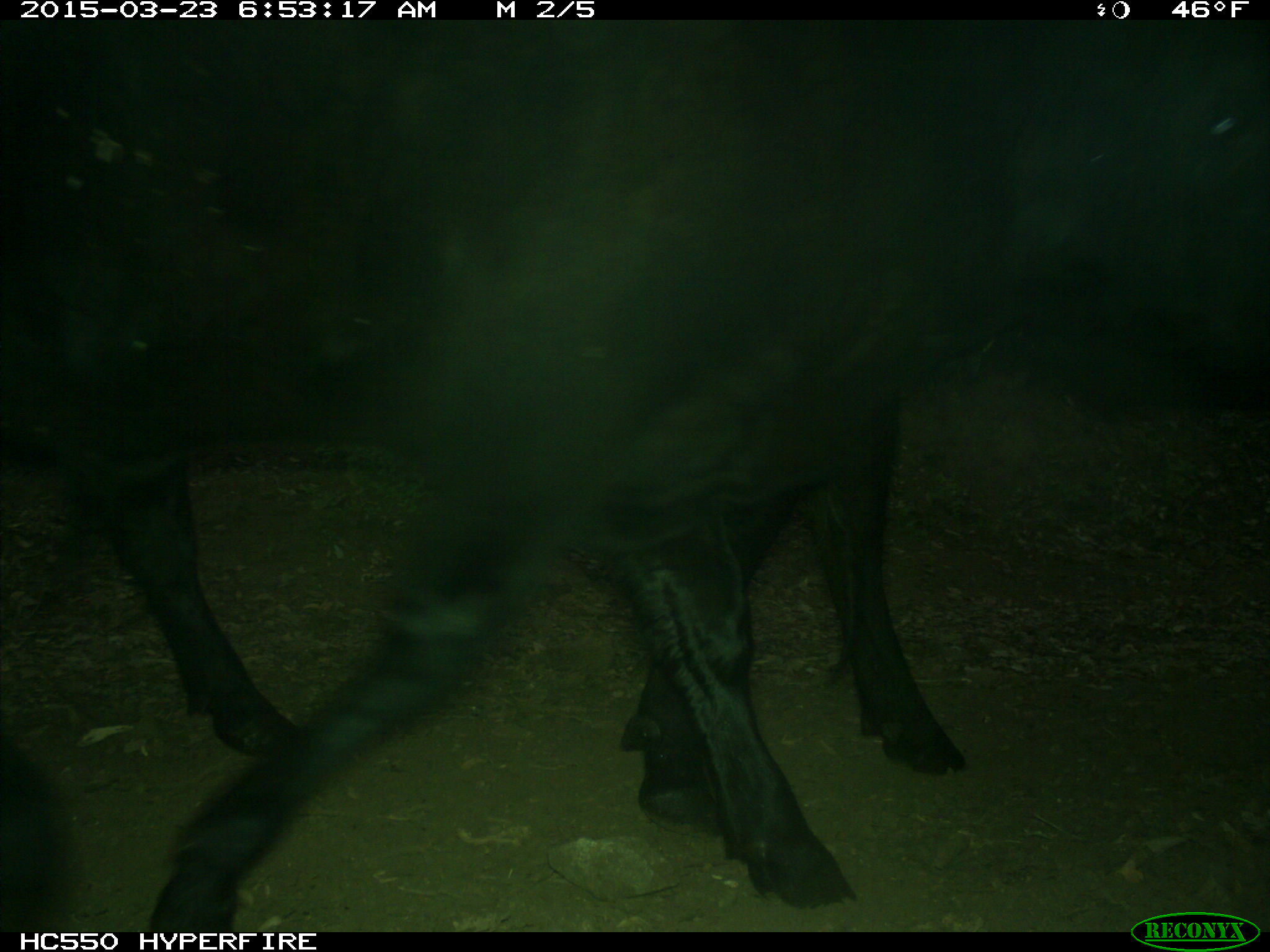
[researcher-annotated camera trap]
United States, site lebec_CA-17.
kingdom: Animalia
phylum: Chordata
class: Mammalia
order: Artiodactyla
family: Bovidae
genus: Bos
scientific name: Bos taurus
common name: domestic cow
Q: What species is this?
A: Bos taurus (domestic cow).